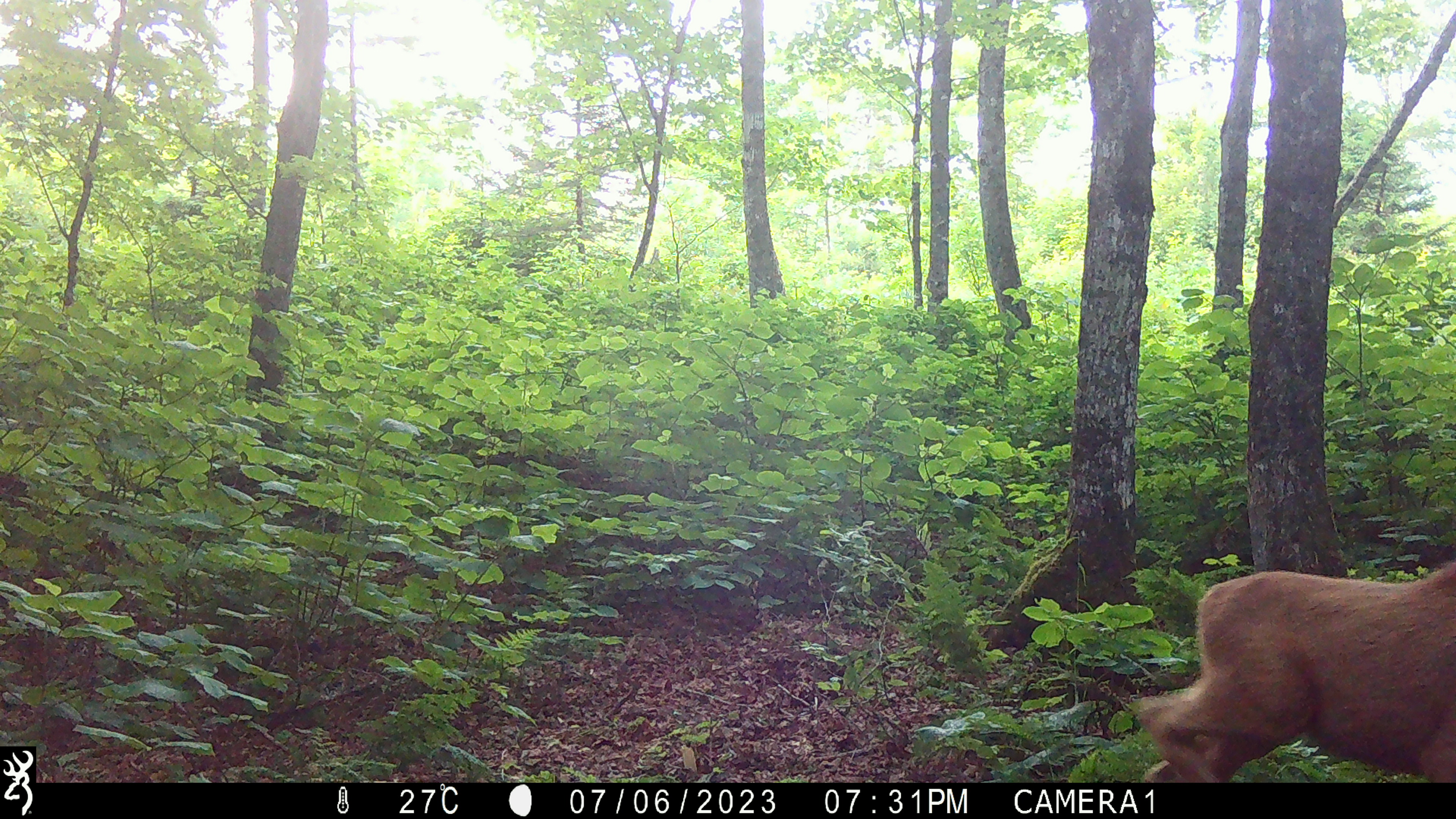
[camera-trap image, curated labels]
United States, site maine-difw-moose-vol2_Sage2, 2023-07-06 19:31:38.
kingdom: Animalia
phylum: Chordata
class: Mammalia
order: Artiodactyla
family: Cervidae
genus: Alces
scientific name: Alces alces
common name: moose